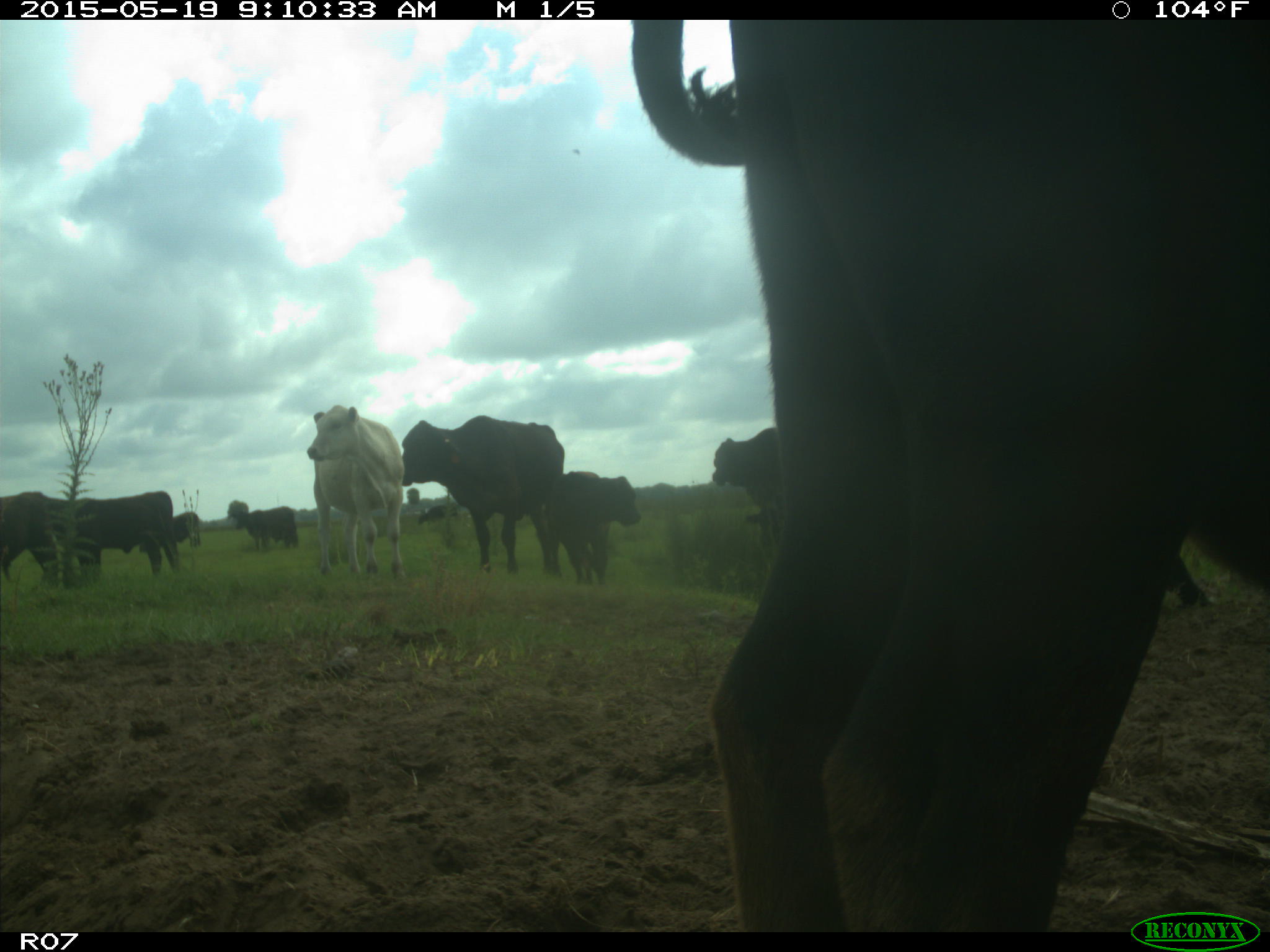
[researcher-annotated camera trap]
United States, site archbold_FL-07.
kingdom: Animalia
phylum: Chordata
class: Mammalia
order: Artiodactyla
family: Bovidae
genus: Bos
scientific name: Bos taurus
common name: domestic cow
Bos taurus (domestic cow).